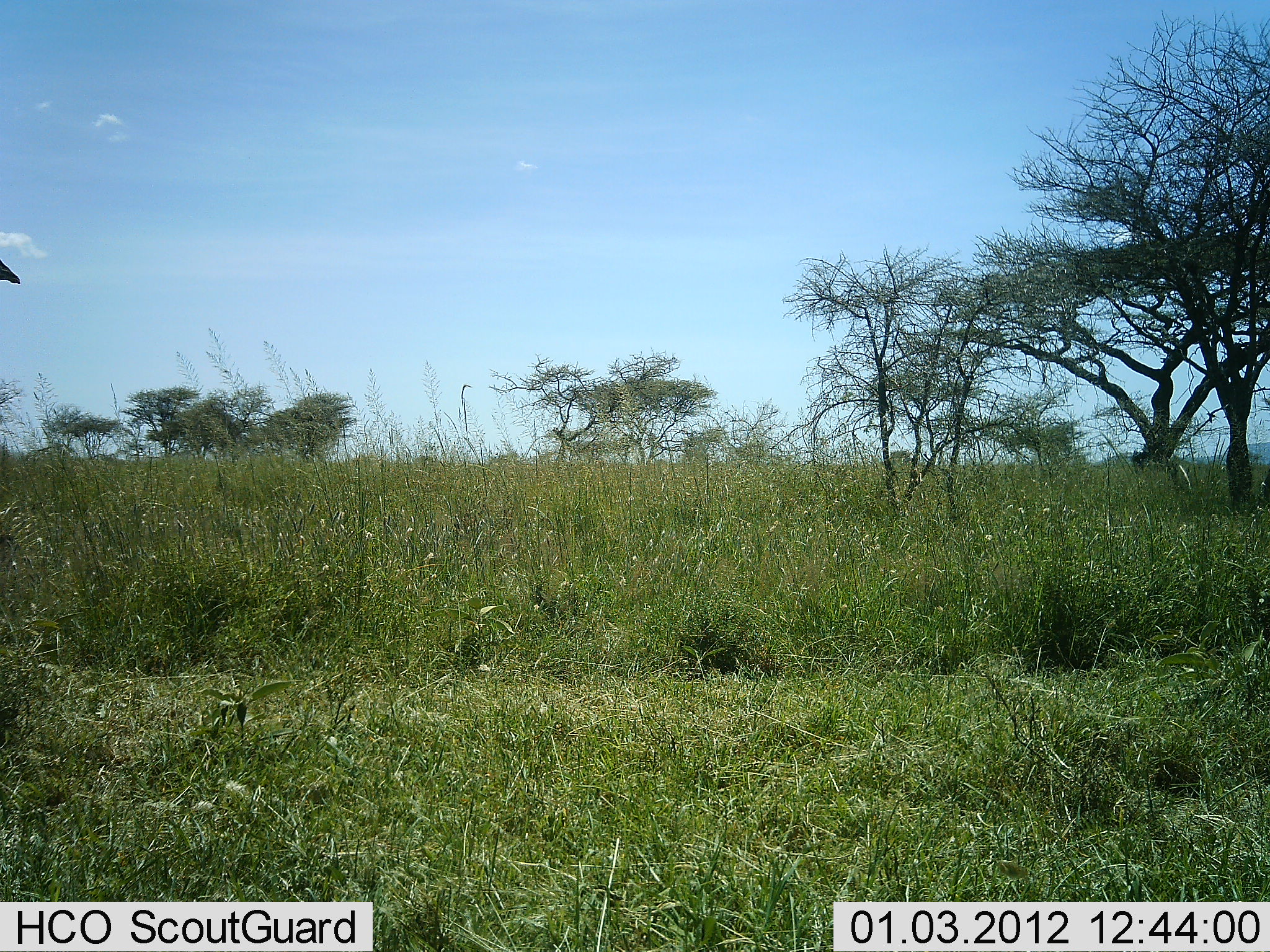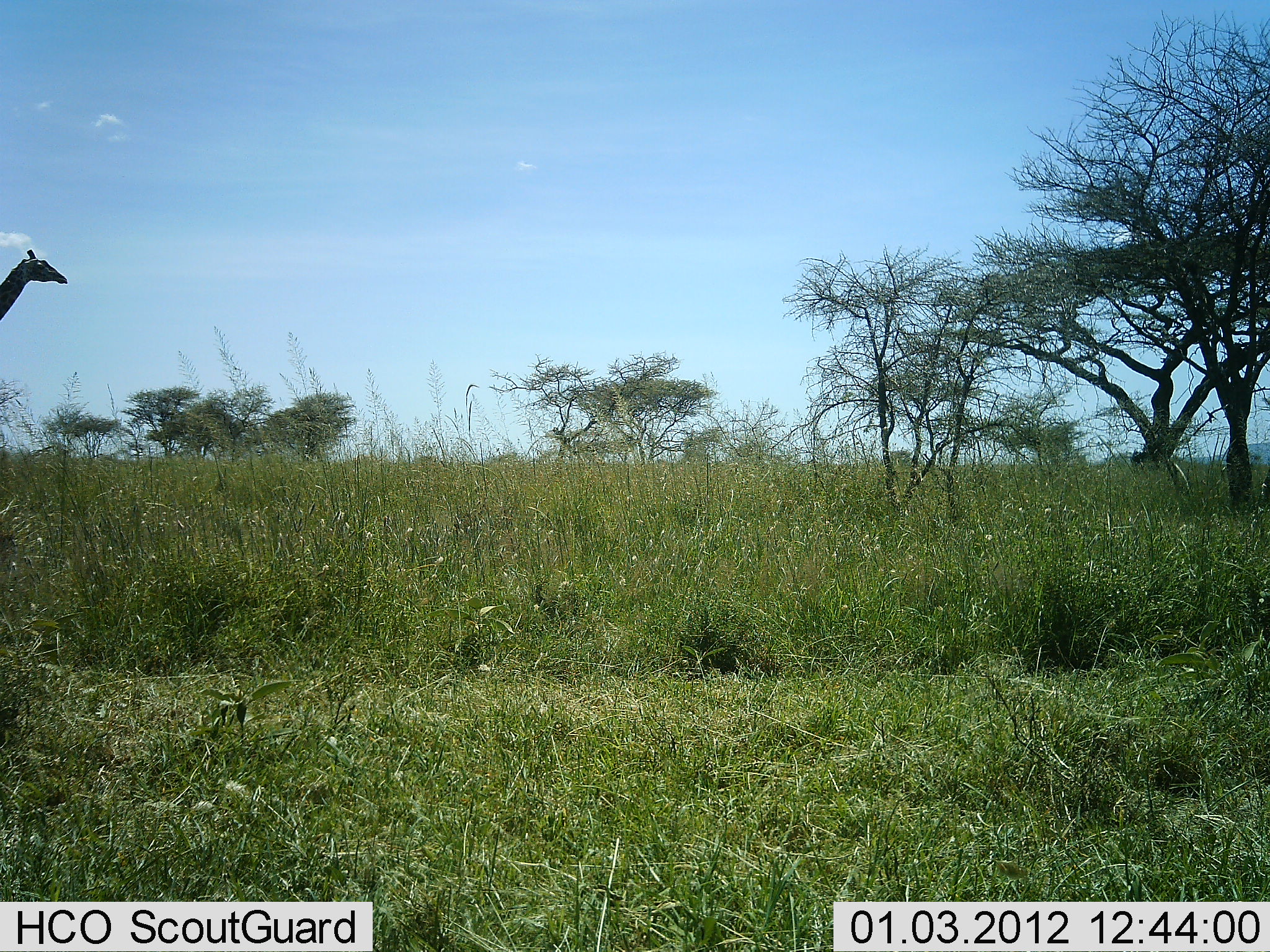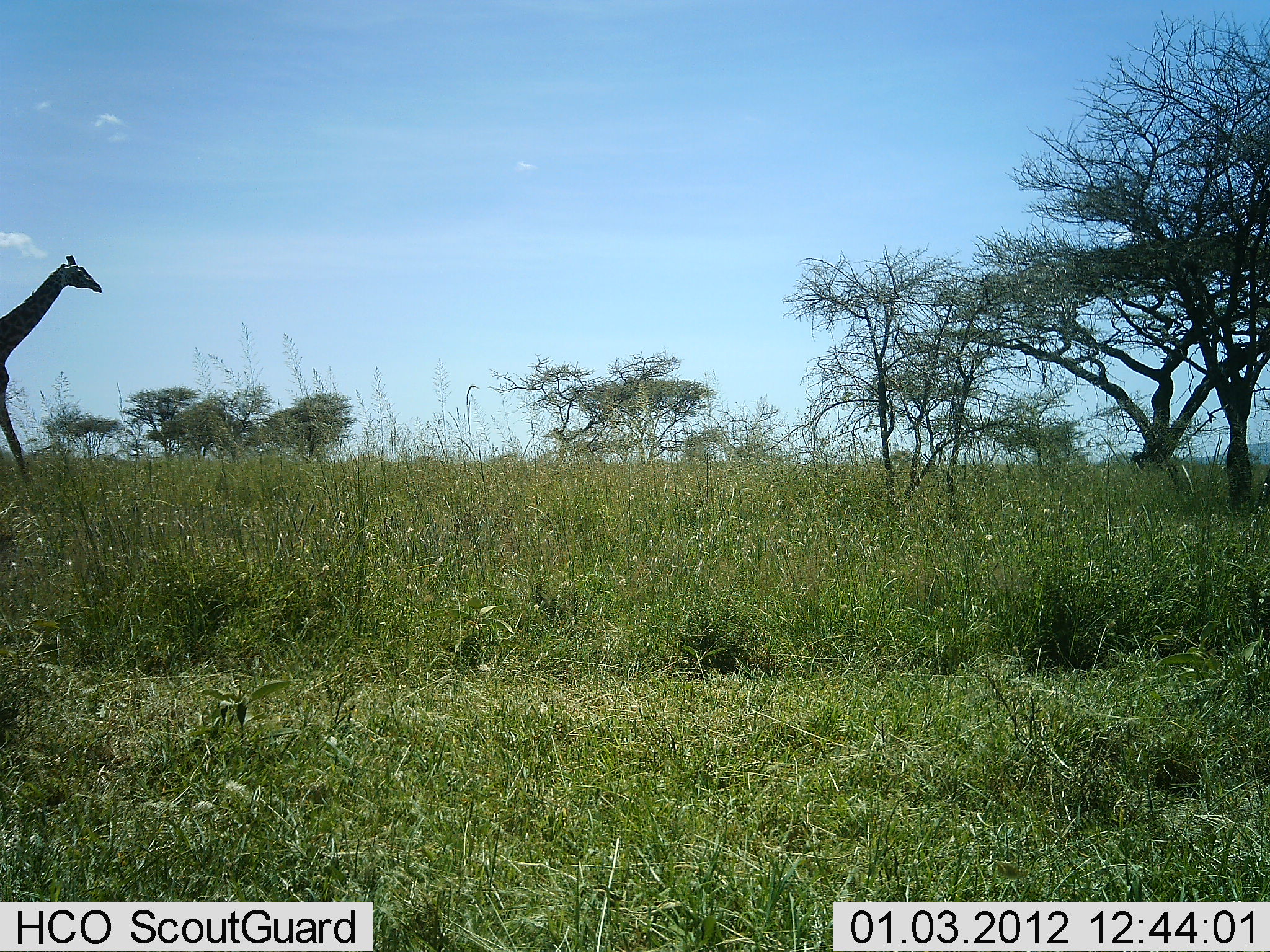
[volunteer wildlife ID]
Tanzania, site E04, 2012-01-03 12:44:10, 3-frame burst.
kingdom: Animalia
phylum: Chordata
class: Mammalia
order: Artiodactyla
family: Giraffidae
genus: Giraffa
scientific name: Giraffa camelopardalis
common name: giraffe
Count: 1.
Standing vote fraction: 3%.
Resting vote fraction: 0%.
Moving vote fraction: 100%.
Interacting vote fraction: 0%.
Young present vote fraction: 0%.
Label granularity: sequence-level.